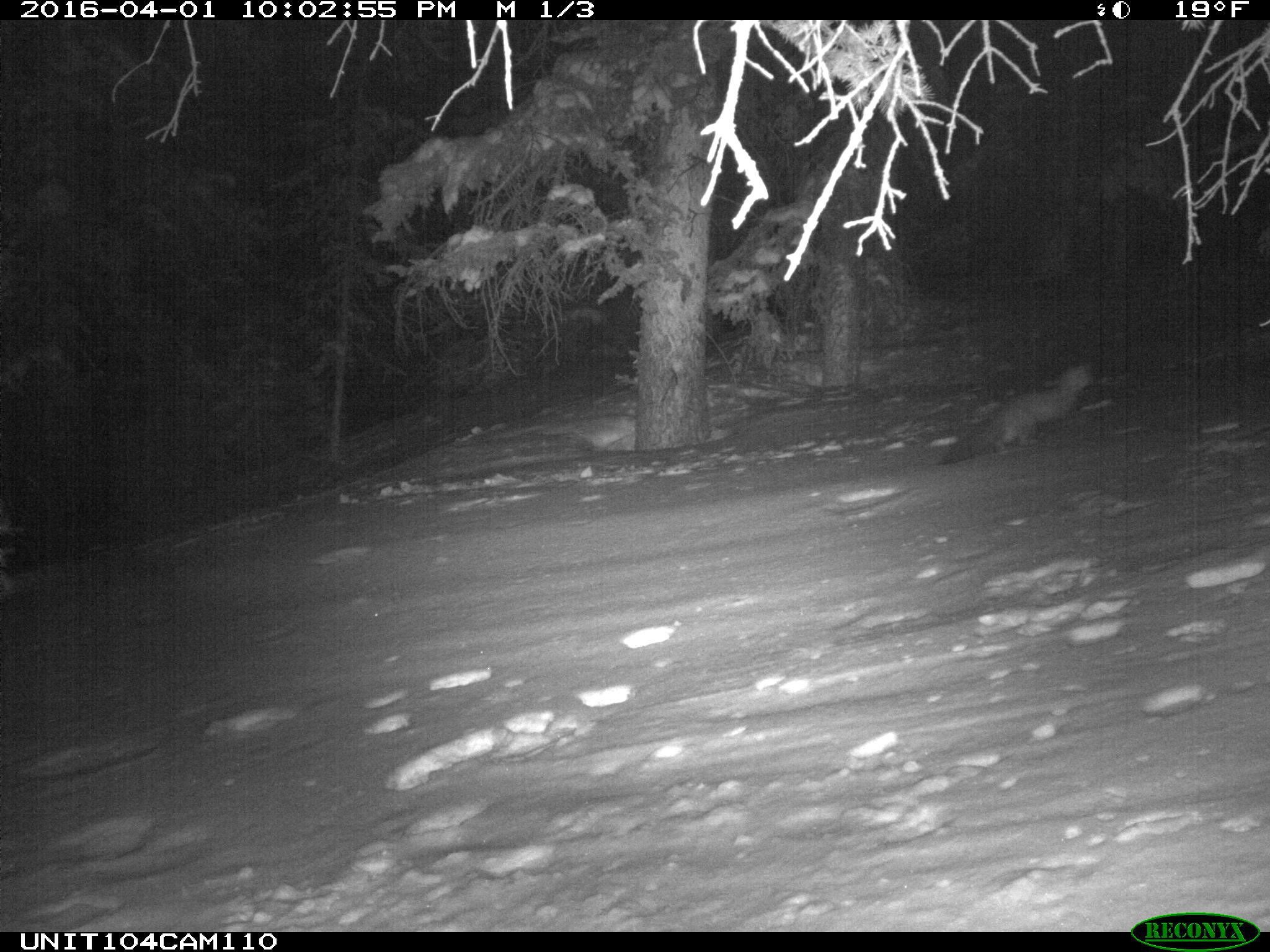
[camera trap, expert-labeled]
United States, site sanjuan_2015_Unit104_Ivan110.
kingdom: Animalia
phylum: Chordata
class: Mammalia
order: Carnivora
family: Mustelidae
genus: Martes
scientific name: Martes americana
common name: american marten